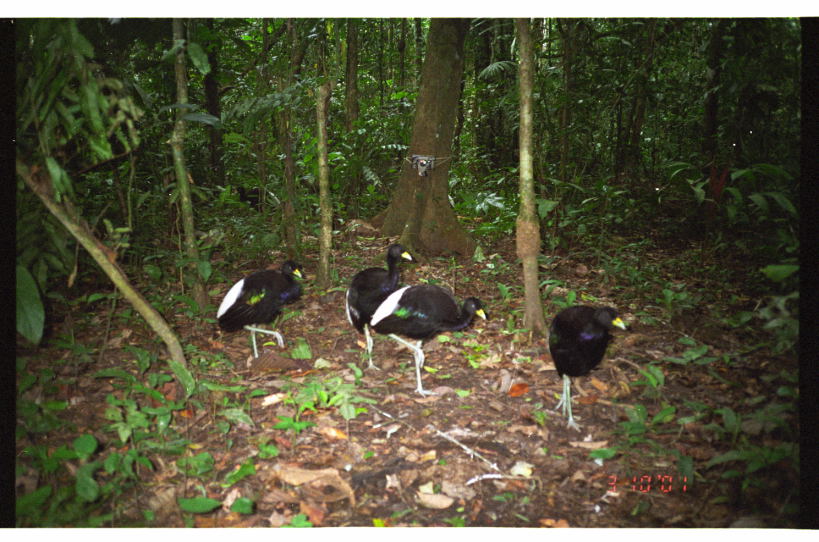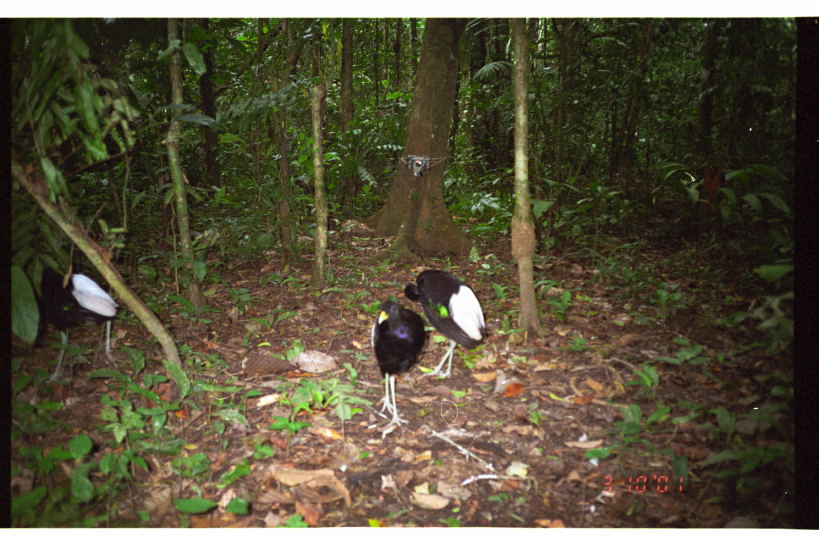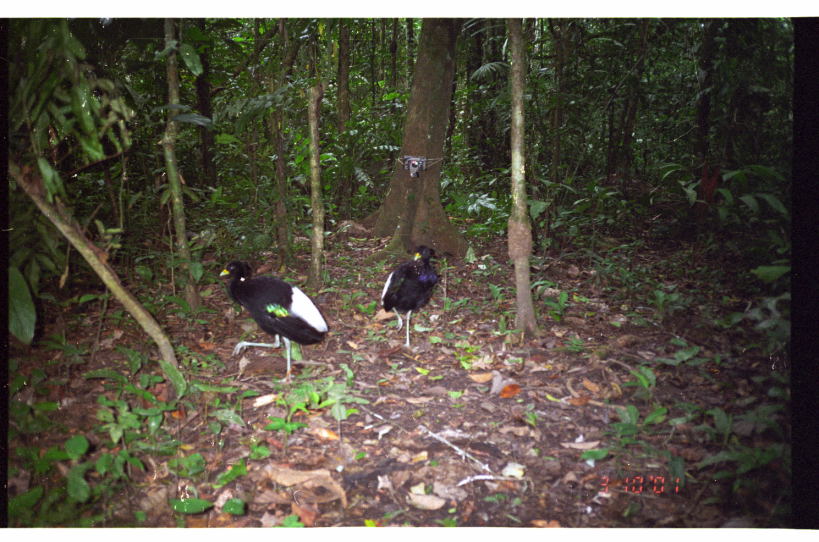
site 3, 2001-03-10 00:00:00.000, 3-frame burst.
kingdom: Animalia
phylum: Chordata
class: Aves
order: Gruiformes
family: Psophiidae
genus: Psophia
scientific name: Psophia leucoptera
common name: pale-winged trumpeter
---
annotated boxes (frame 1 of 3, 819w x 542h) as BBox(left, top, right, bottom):
psophia leucoptera: BBox(369, 282, 486, 399); BBox(547, 304, 627, 432); BBox(345, 243, 413, 375); BBox(215, 259, 303, 360); BBox(233, 186, 281, 212)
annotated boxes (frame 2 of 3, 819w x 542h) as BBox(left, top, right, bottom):
psophia leucoptera: BBox(37, 264, 124, 385); BBox(403, 269, 489, 379); BBox(369, 297, 425, 431)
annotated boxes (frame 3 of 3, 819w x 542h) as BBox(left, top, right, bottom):
psophia leucoptera: BBox(218, 259, 329, 385); BBox(380, 244, 439, 354)